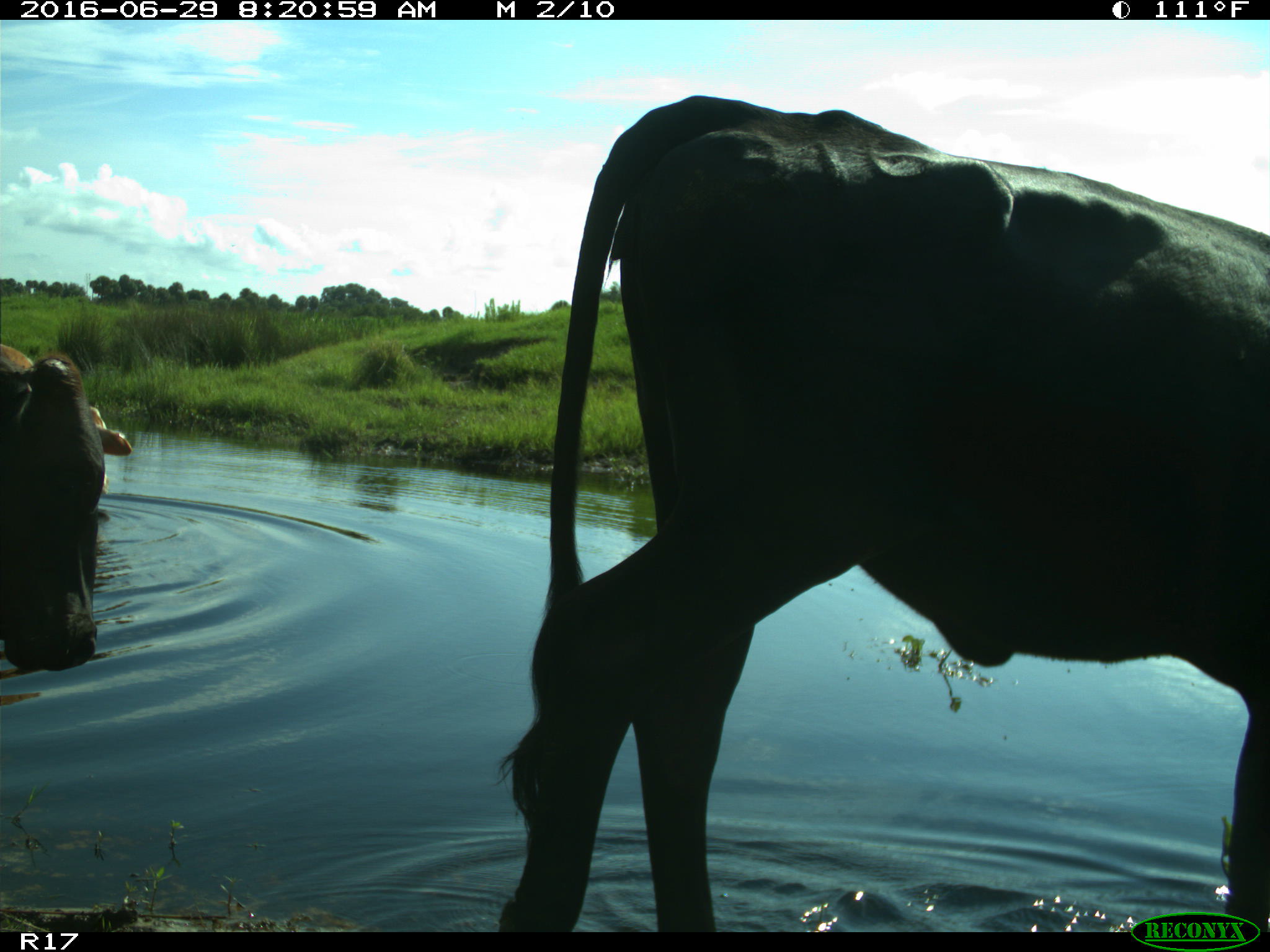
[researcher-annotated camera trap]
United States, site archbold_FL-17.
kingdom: Animalia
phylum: Chordata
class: Mammalia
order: Artiodactyla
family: Bovidae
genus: Bos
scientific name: Bos taurus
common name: domestic cow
Bos taurus (domestic cow).